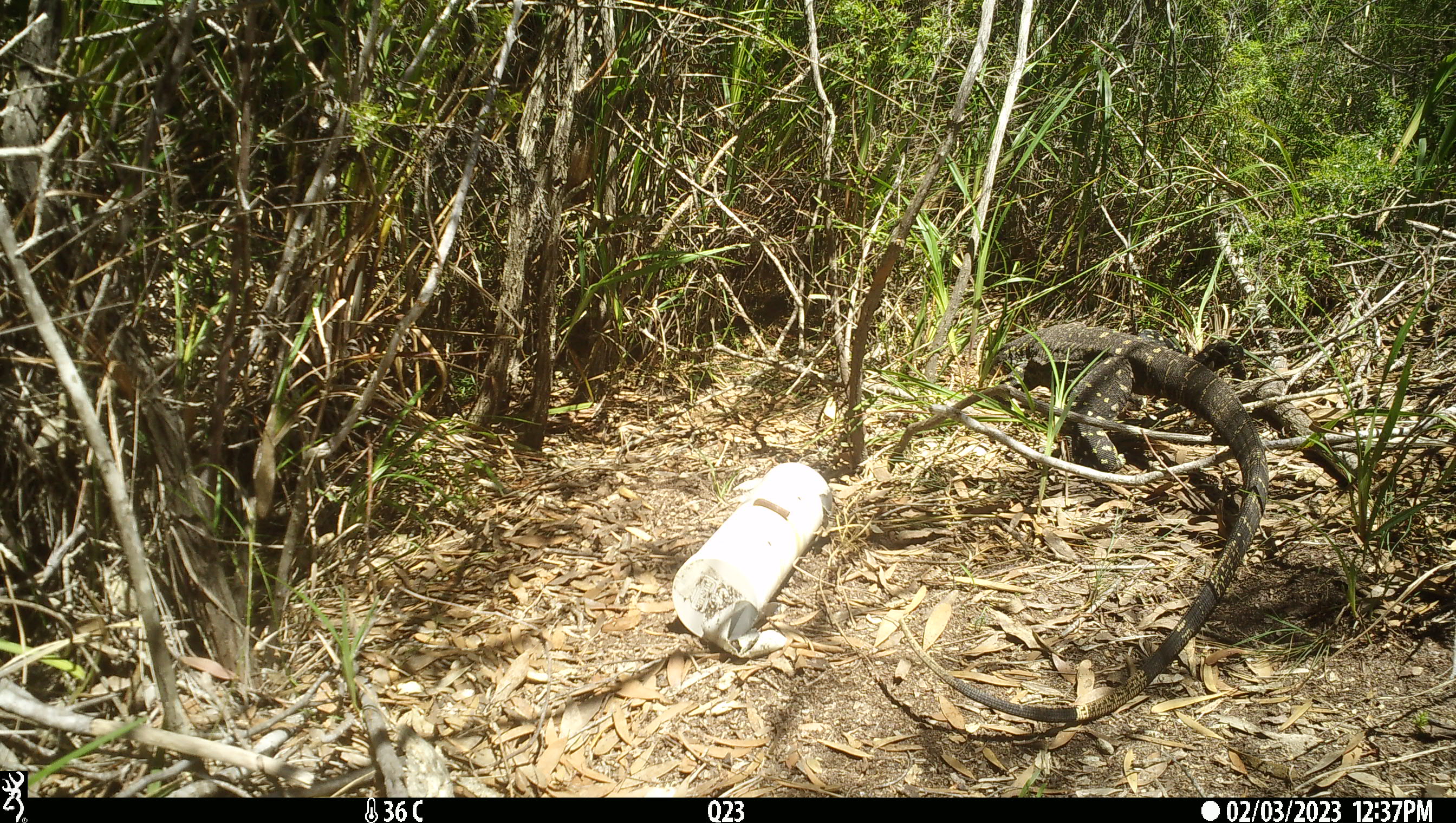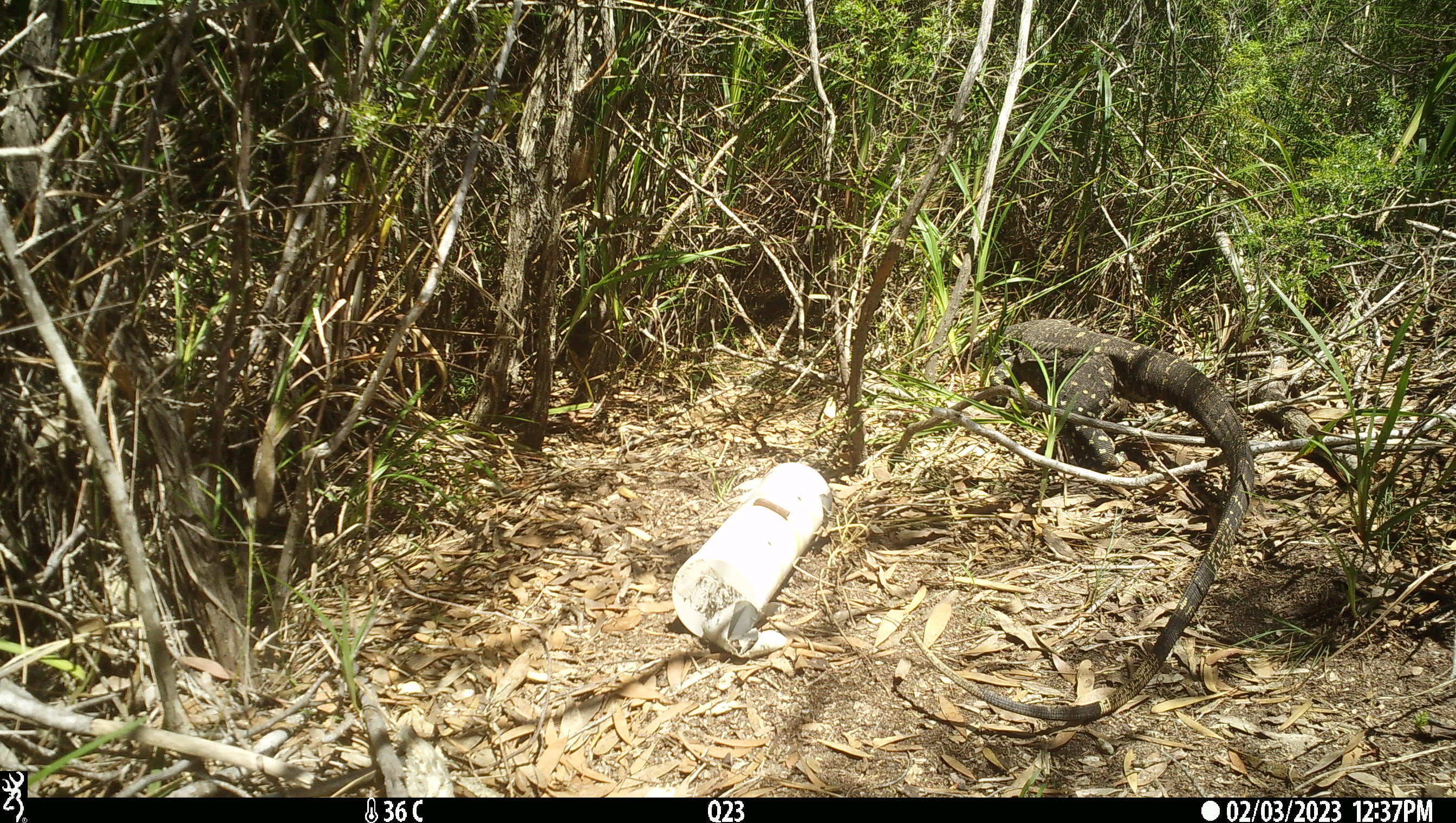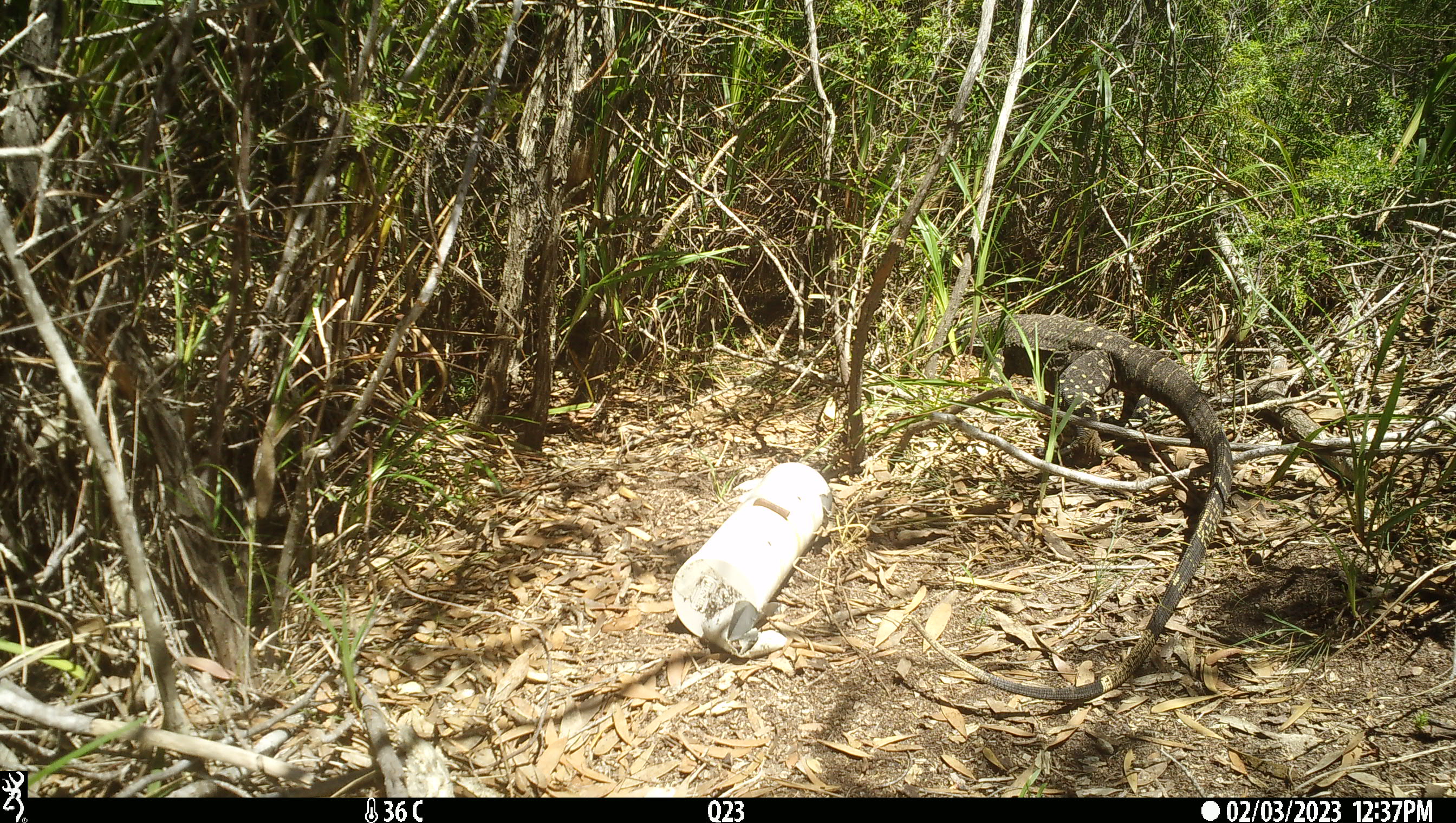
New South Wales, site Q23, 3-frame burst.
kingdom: Animalia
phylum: Chordata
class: Reptilia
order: Squamata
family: Varanidae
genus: Varanus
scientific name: Varanus varius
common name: lace monitor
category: goanna